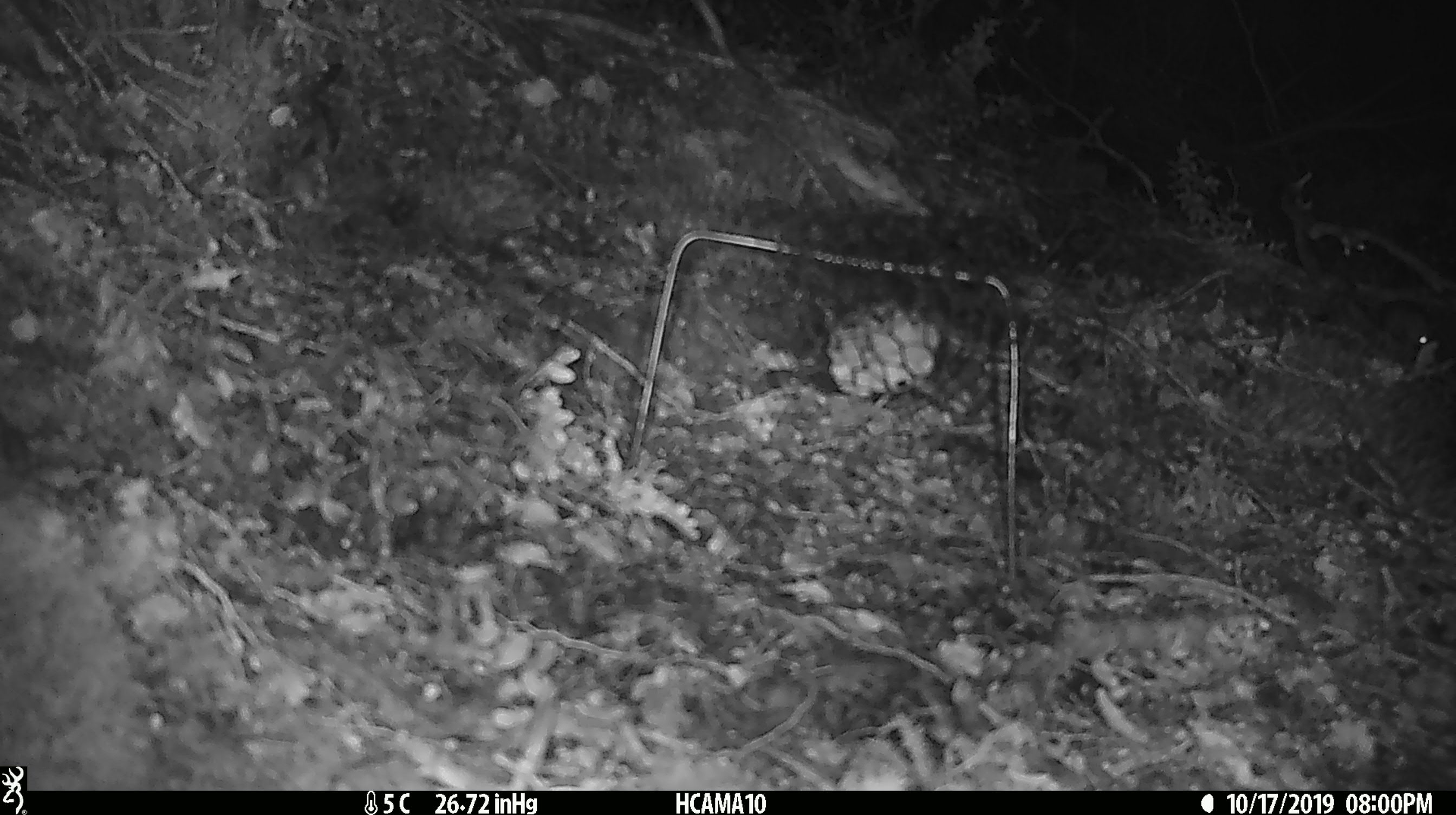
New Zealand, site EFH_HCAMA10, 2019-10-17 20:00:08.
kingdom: Animalia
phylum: Chordata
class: Mammalia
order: Rodentia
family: Muridae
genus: Mus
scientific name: Mus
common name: mouse